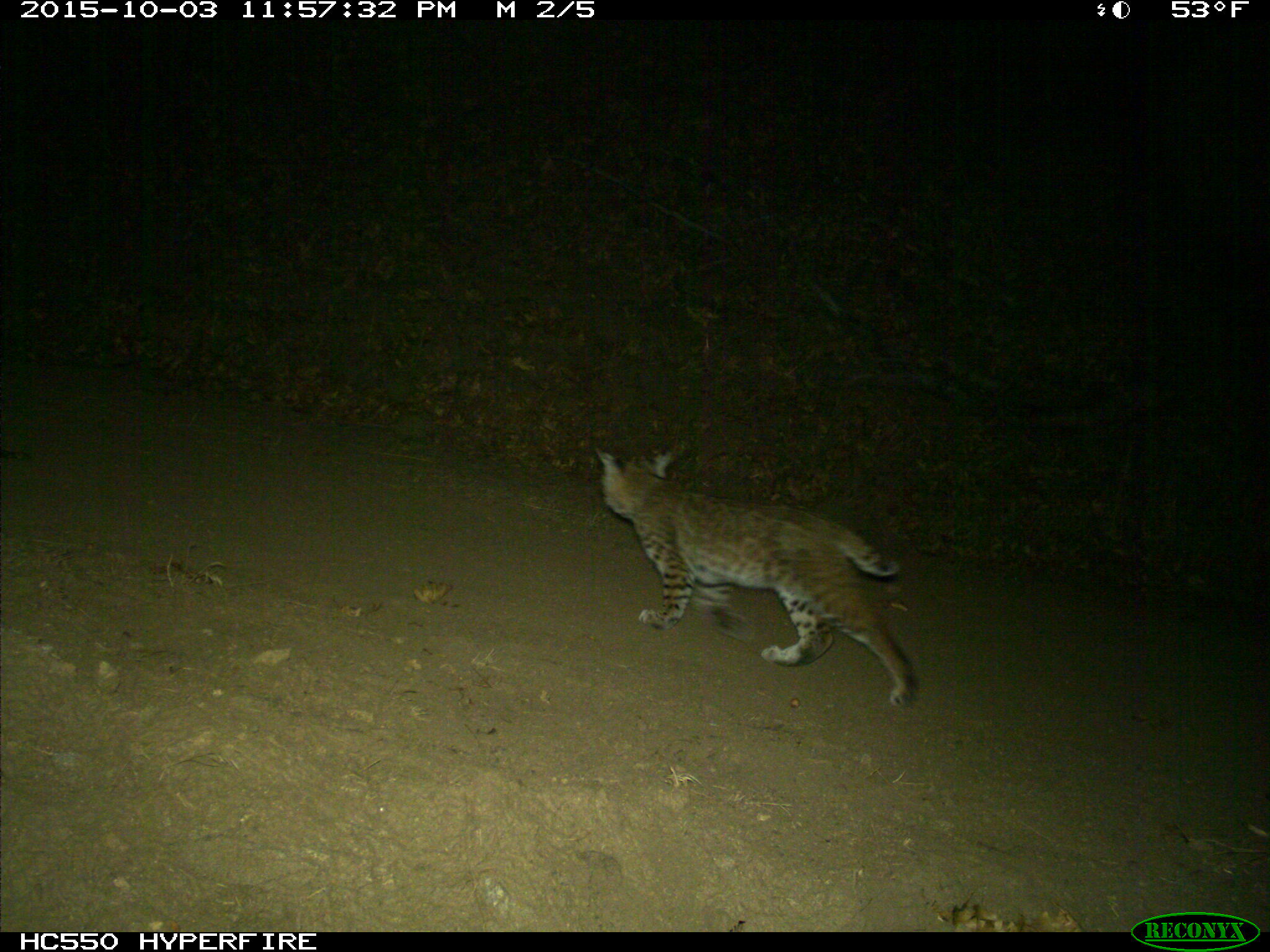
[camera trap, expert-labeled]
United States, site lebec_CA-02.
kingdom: Animalia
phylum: Chordata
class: Mammalia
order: Carnivora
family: Felidae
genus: Lynx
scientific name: Lynx rufus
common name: bobcat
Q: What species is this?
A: Lynx rufus (bobcat).